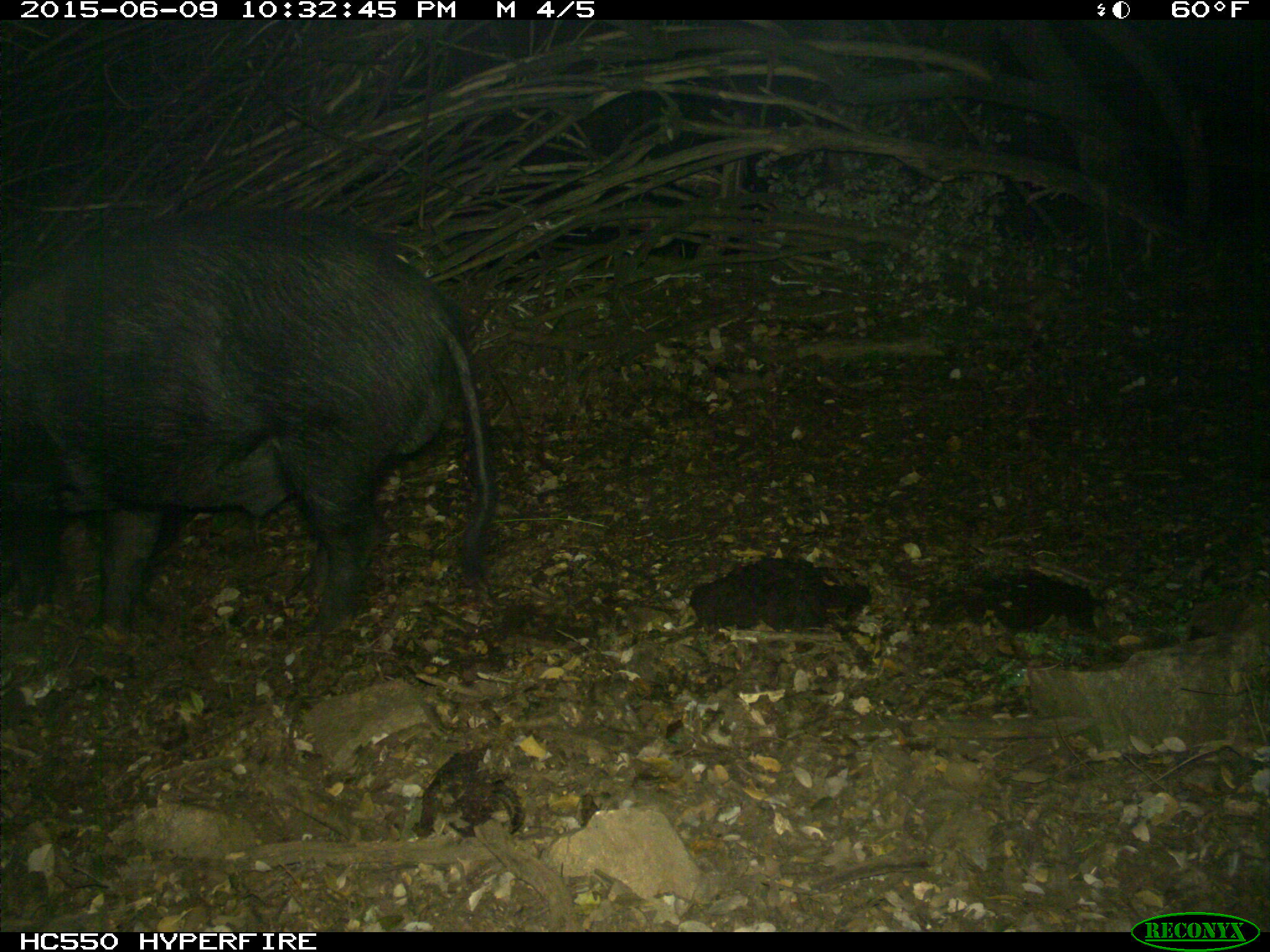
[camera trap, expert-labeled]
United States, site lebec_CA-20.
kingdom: Animalia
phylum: Chordata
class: Mammalia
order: Artiodactyla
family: Suidae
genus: Sus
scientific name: Sus scrofa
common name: wild boar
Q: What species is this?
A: Sus scrofa (wild boar).